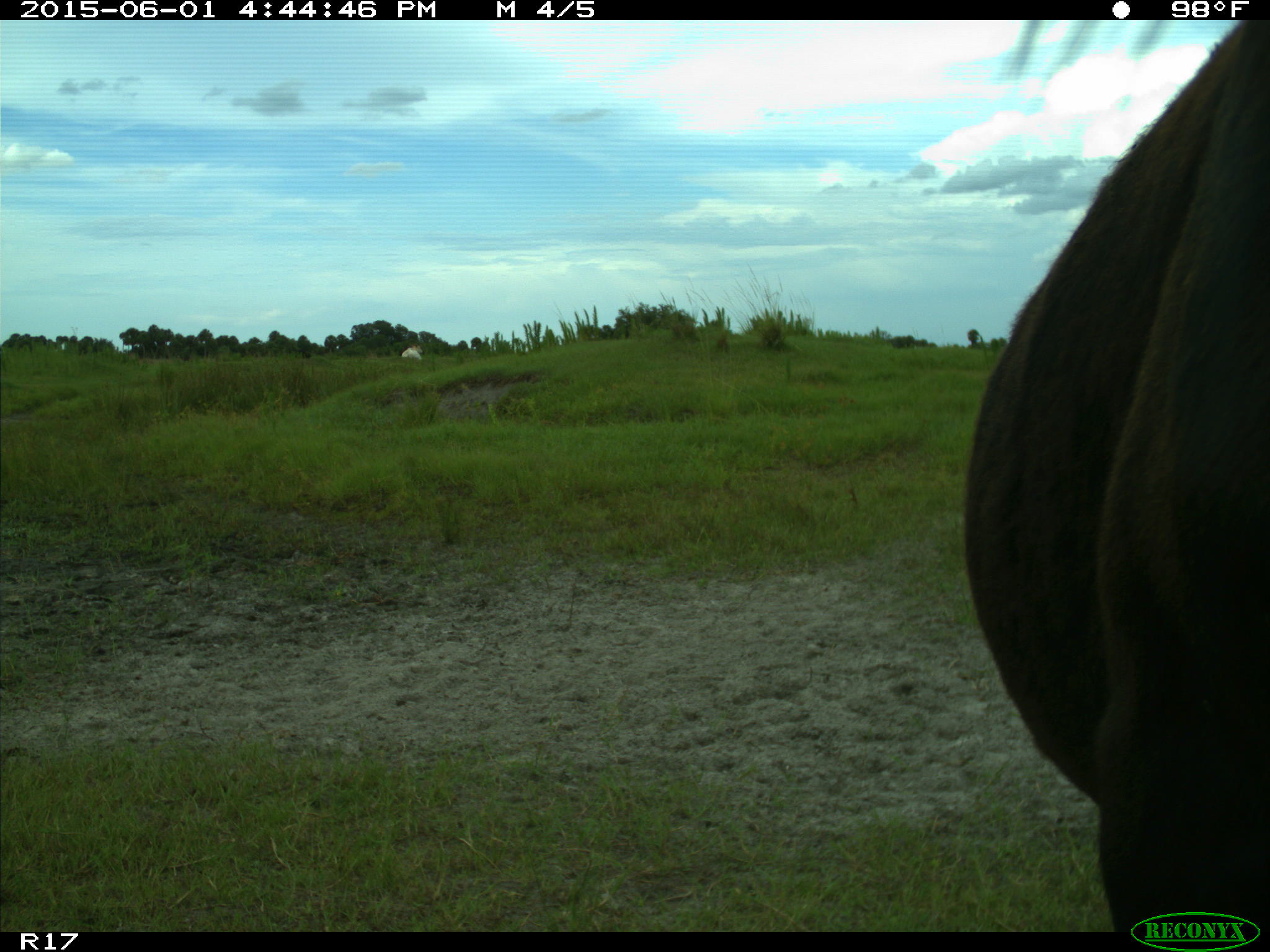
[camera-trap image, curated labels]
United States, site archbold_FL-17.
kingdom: Animalia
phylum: Chordata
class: Mammalia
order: Artiodactyla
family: Bovidae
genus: Bos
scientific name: Bos taurus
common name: domestic cow